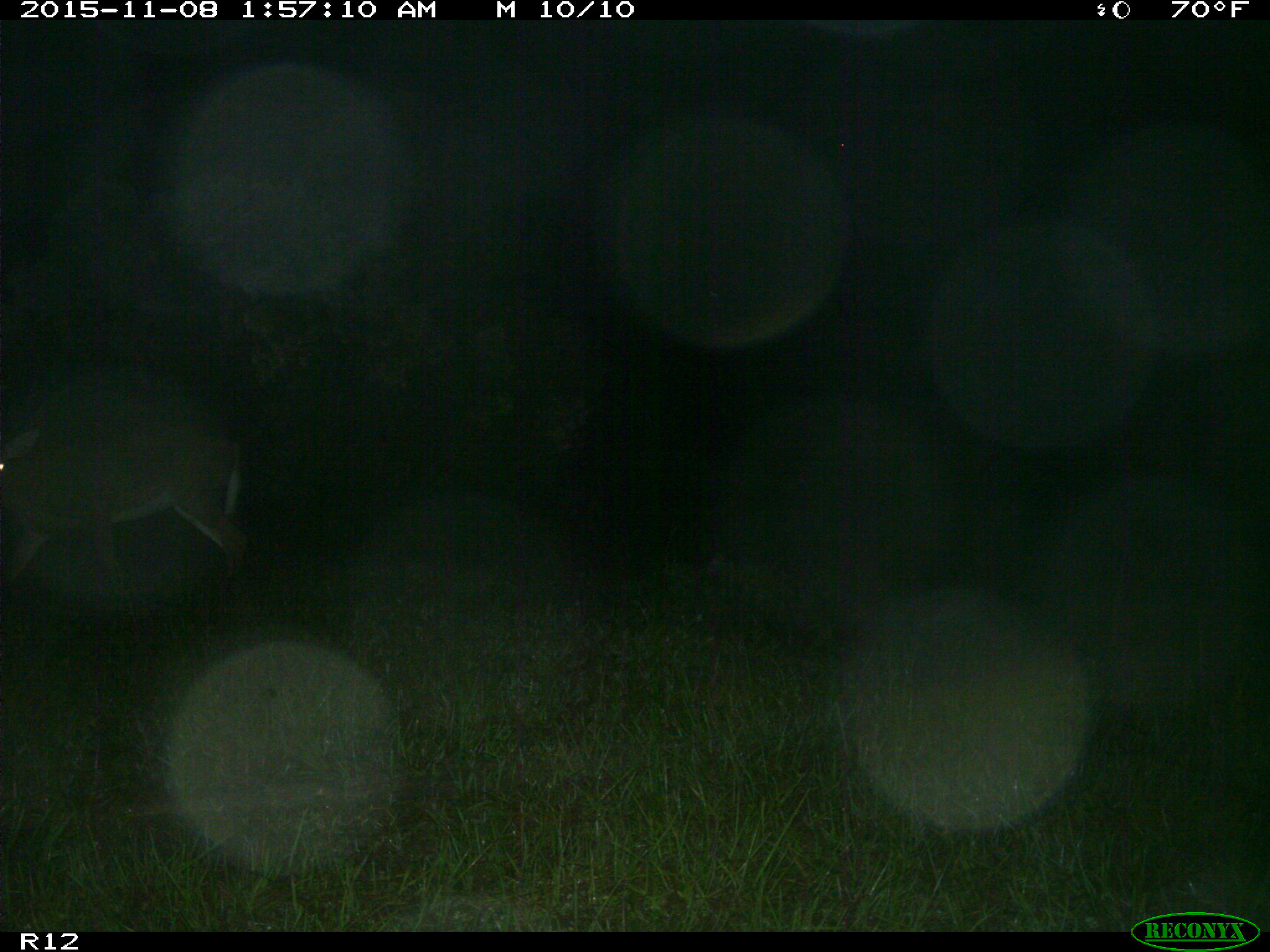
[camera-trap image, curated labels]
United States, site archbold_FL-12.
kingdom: Animalia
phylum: Chordata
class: Mammalia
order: Artiodactyla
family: Cervidae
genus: Odocoileus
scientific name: Odocoileus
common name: deer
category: unidentified deer